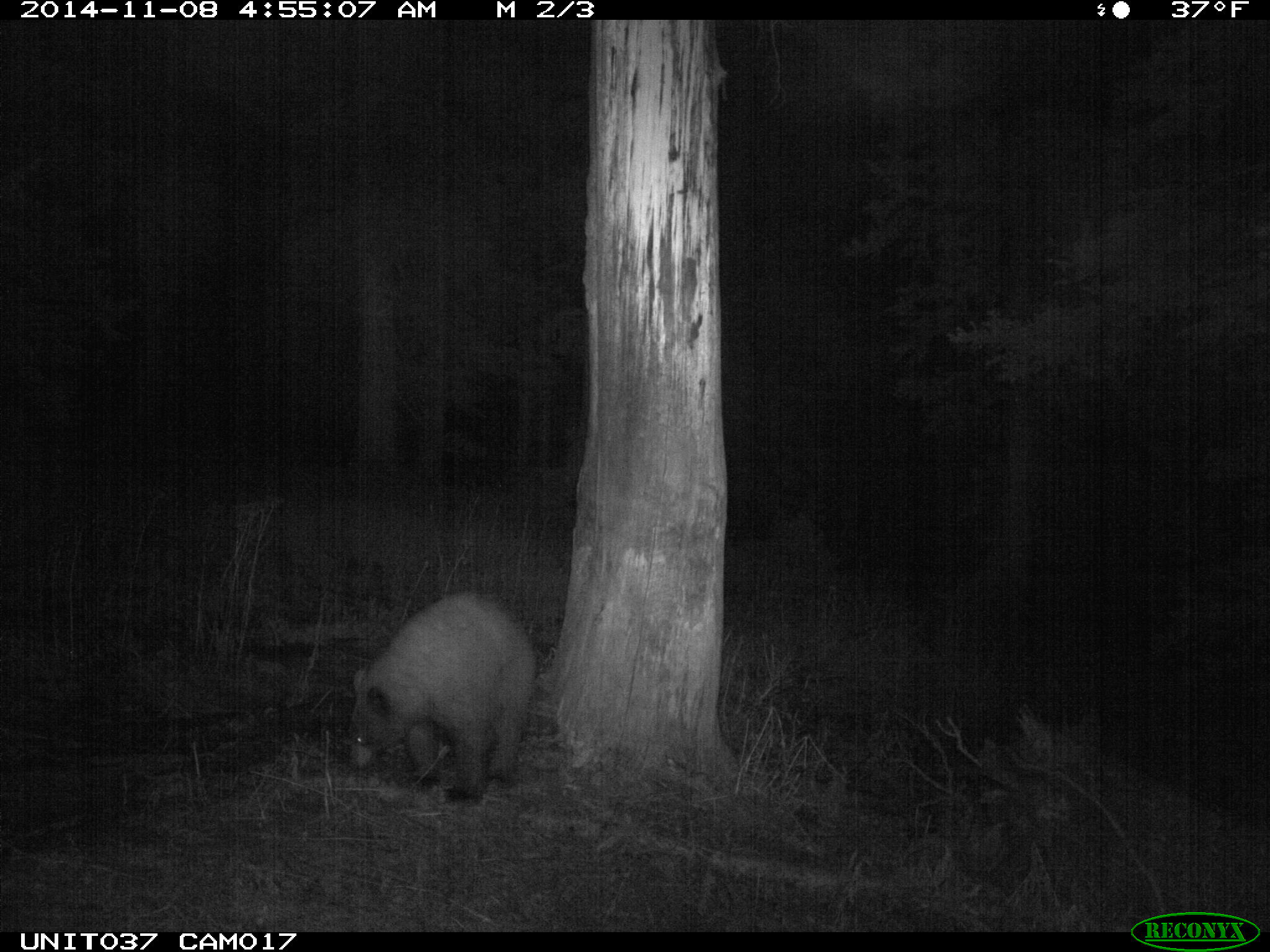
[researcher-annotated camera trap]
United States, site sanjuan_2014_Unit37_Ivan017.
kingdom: Animalia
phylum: Chordata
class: Mammalia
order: Carnivora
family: Ursidae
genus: Ursus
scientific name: Ursus americanus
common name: american black bear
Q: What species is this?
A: Ursus americanus (american black bear).